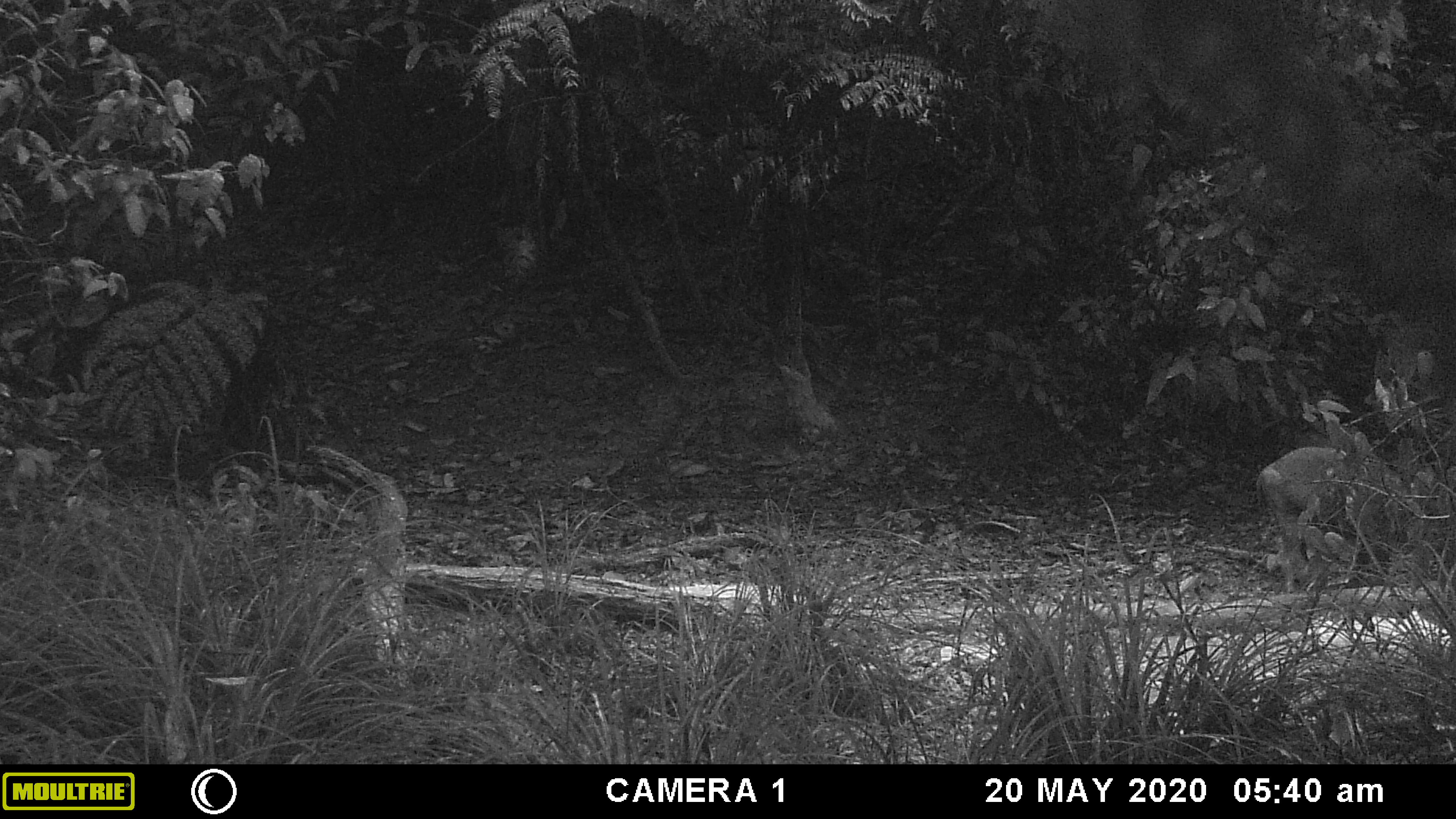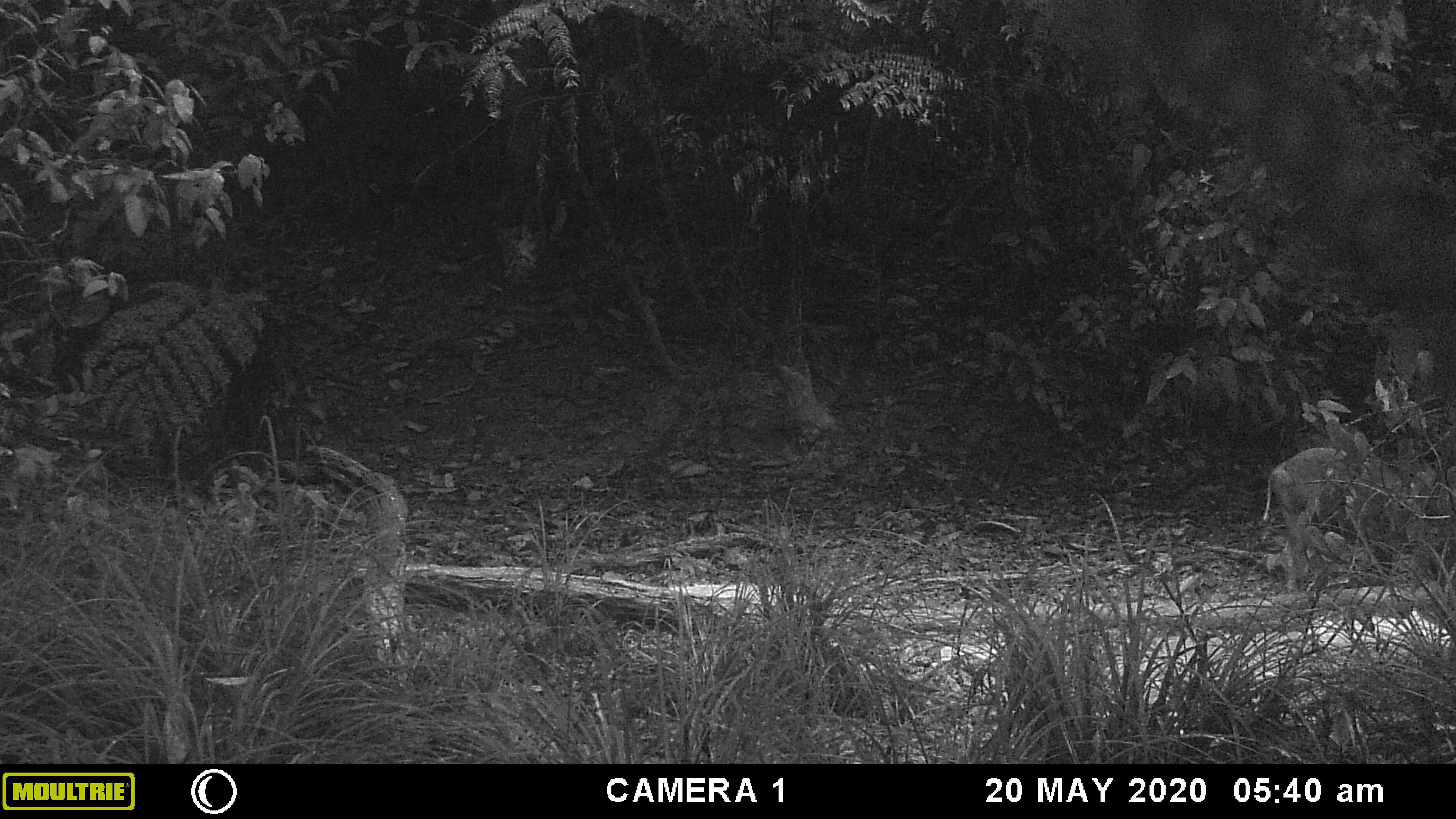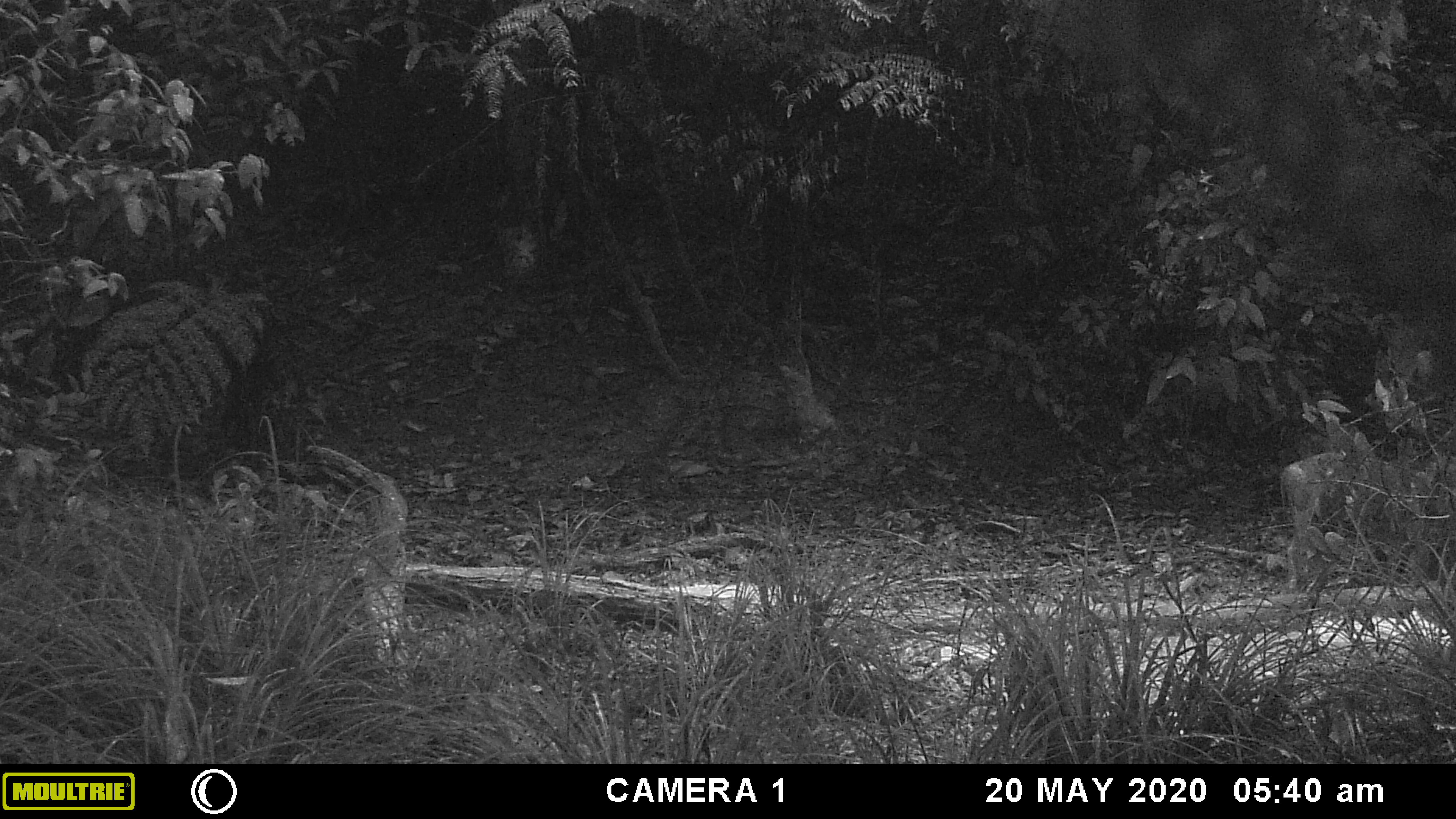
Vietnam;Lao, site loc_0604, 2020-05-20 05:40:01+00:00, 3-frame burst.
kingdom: Animalia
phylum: Chordata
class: Mammalia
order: Artiodactyla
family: Suidae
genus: Sus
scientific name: Sus scrofa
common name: eurasian wild pig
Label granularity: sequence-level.